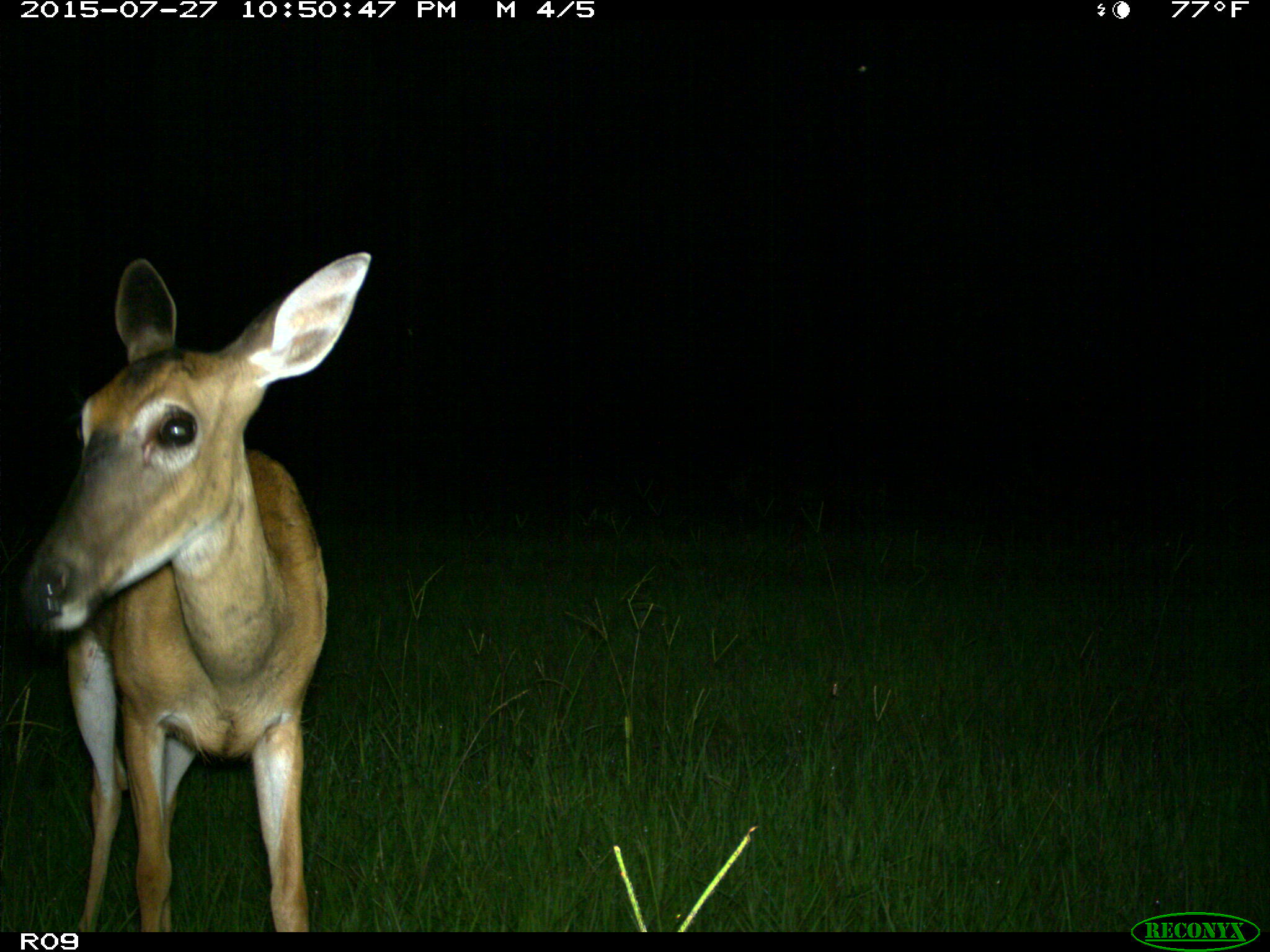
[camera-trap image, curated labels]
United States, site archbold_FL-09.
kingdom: Animalia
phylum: Chordata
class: Mammalia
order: Artiodactyla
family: Cervidae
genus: Odocoileus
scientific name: Odocoileus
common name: deer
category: unidentified deer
Unidentified deer (deer) (Odocoileus).